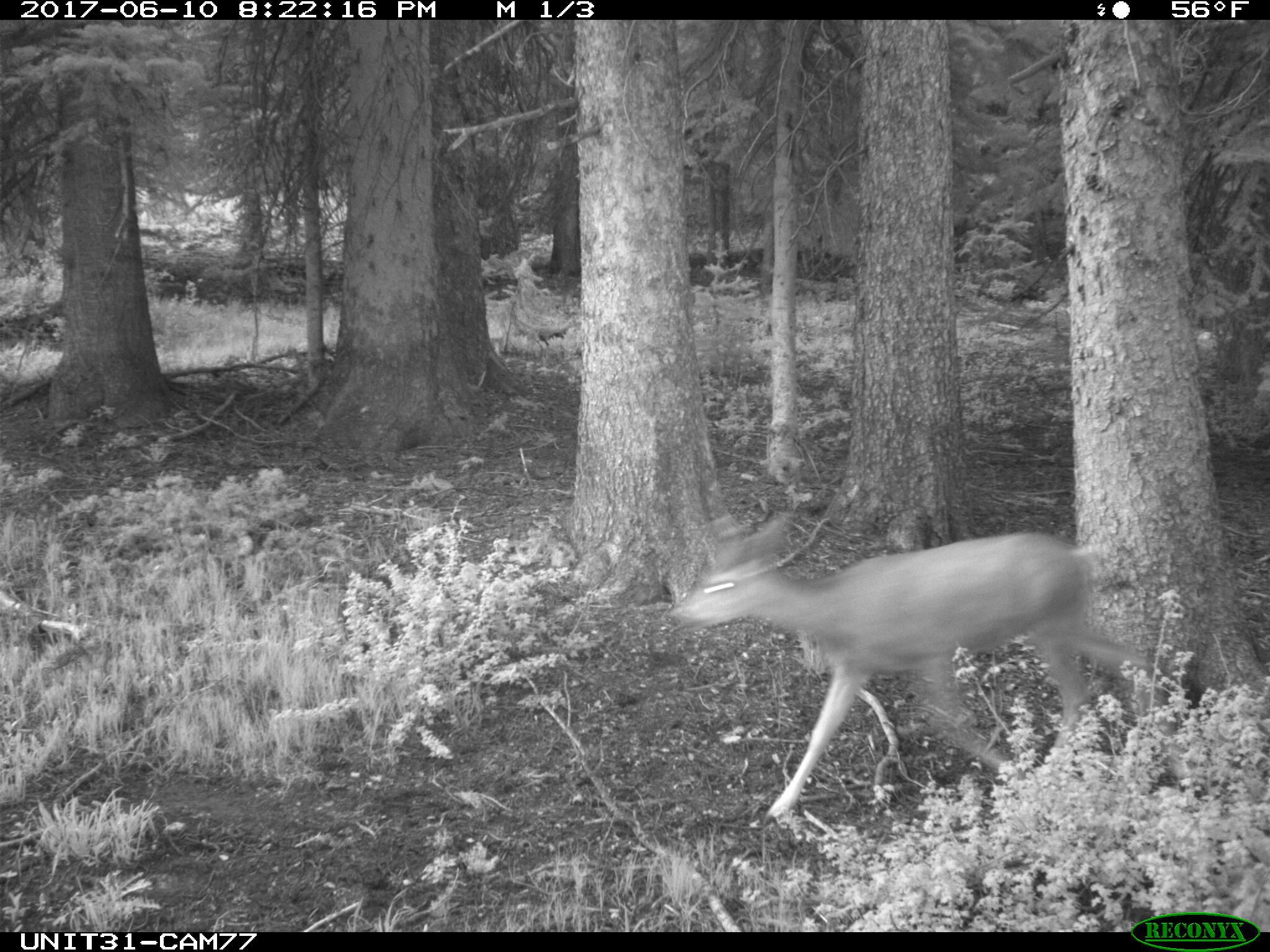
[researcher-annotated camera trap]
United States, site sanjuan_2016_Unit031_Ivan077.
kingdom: Animalia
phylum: Chordata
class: Mammalia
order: Artiodactyla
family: Cervidae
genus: Odocoileus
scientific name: Odocoileus hemionus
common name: mule deer